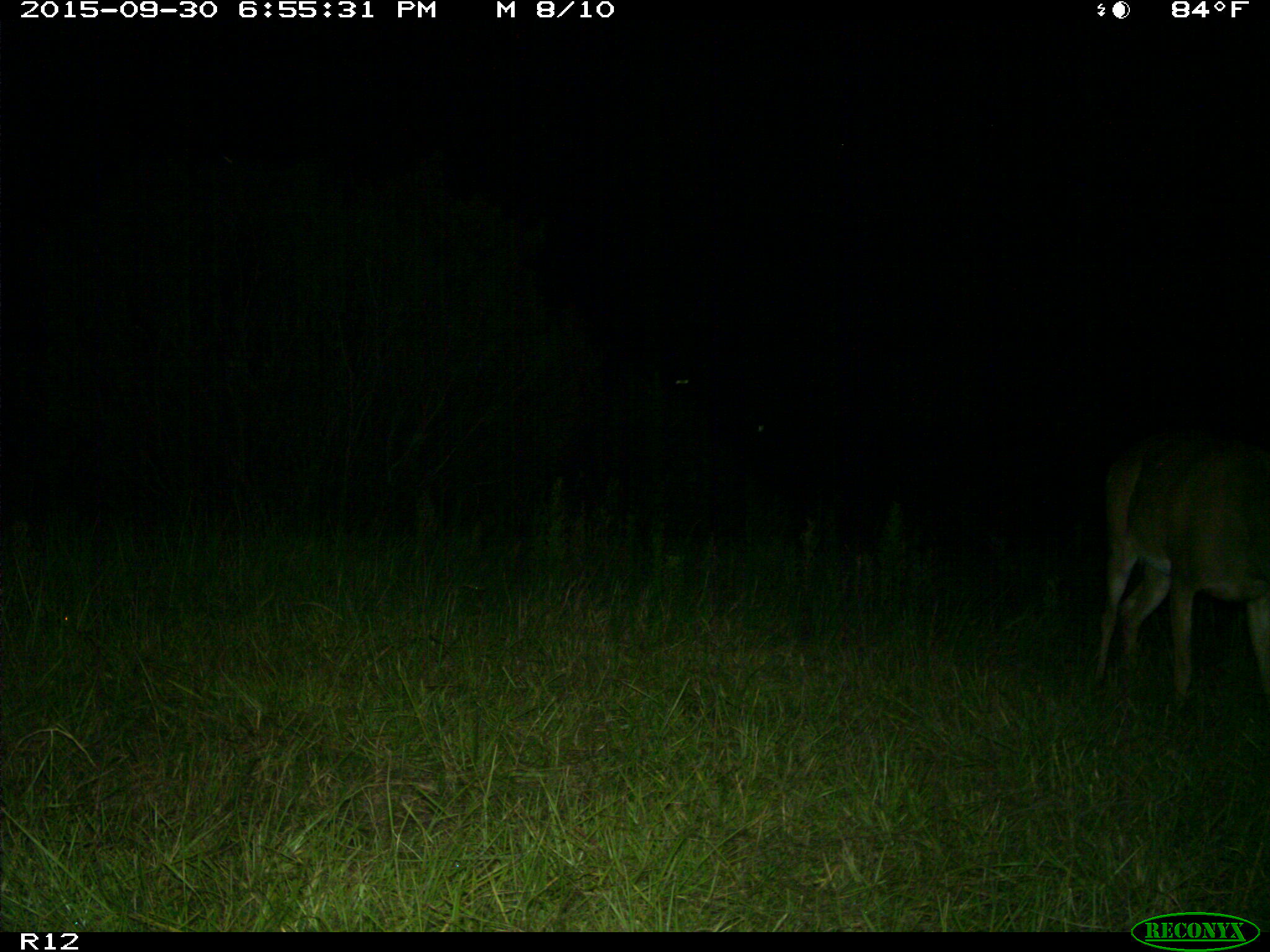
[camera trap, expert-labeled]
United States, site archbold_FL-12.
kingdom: Animalia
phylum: Chordata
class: Mammalia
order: Artiodactyla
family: Cervidae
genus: Odocoileus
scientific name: Odocoileus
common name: deer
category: unidentified deer